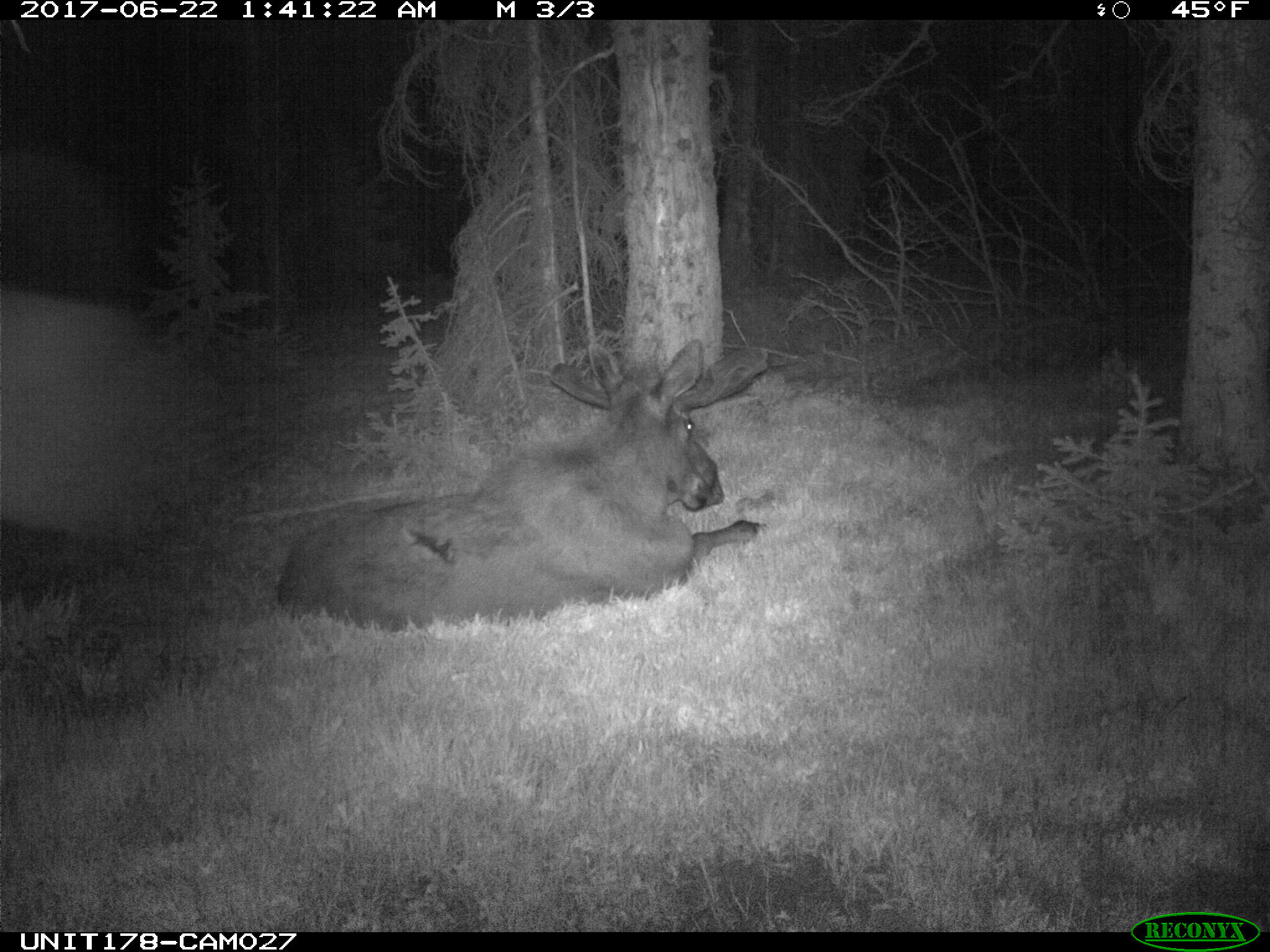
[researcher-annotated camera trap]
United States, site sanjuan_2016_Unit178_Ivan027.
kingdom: Animalia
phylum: Chordata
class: Mammalia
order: Artiodactyla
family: Cervidae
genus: Alces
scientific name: Alces alces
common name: moose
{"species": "Alces alces (moose)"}